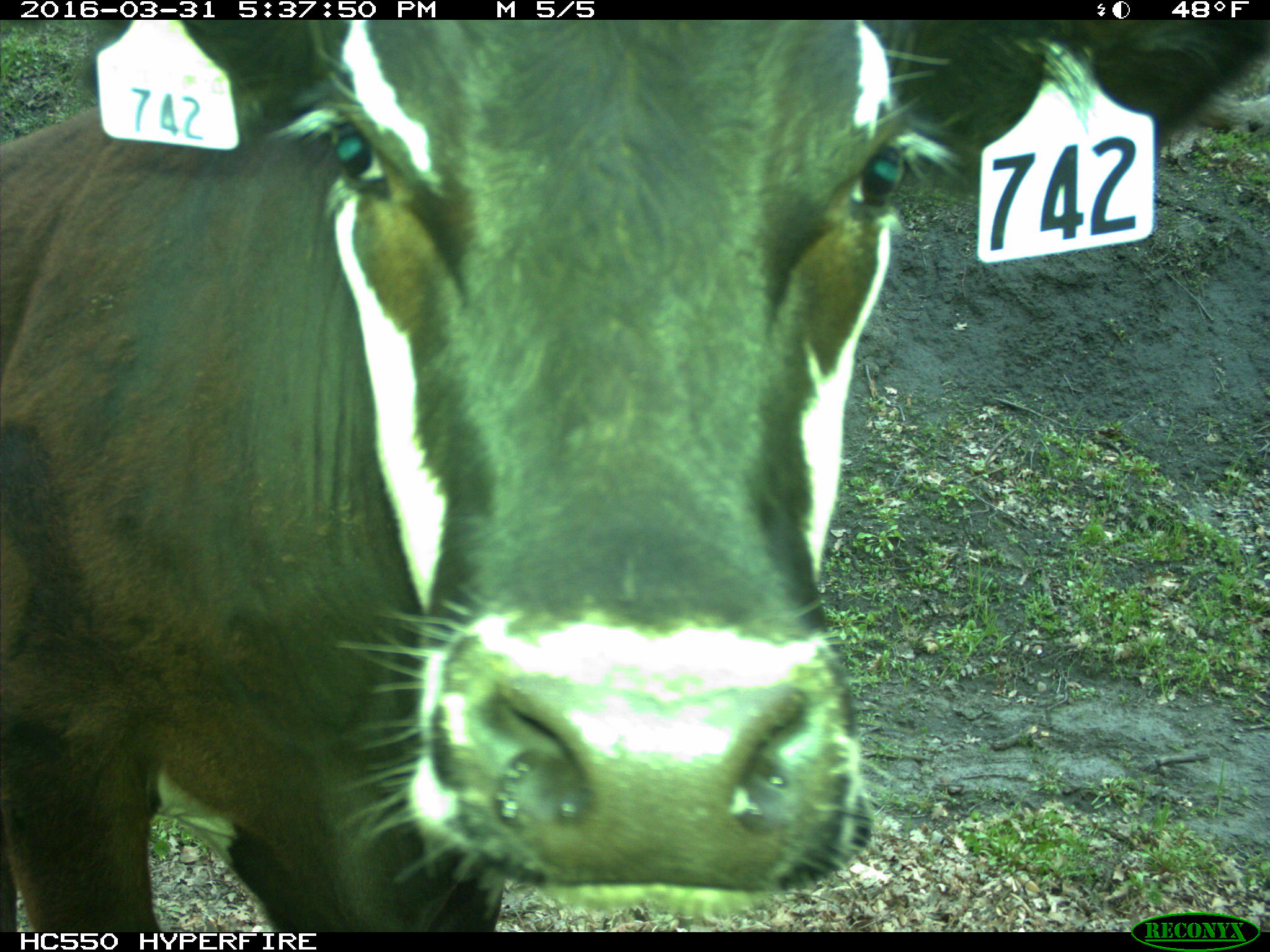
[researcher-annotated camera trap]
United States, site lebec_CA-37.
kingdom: Animalia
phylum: Chordata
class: Mammalia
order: Artiodactyla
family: Bovidae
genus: Bos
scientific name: Bos taurus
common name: domestic cow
Bos taurus (domestic cow).